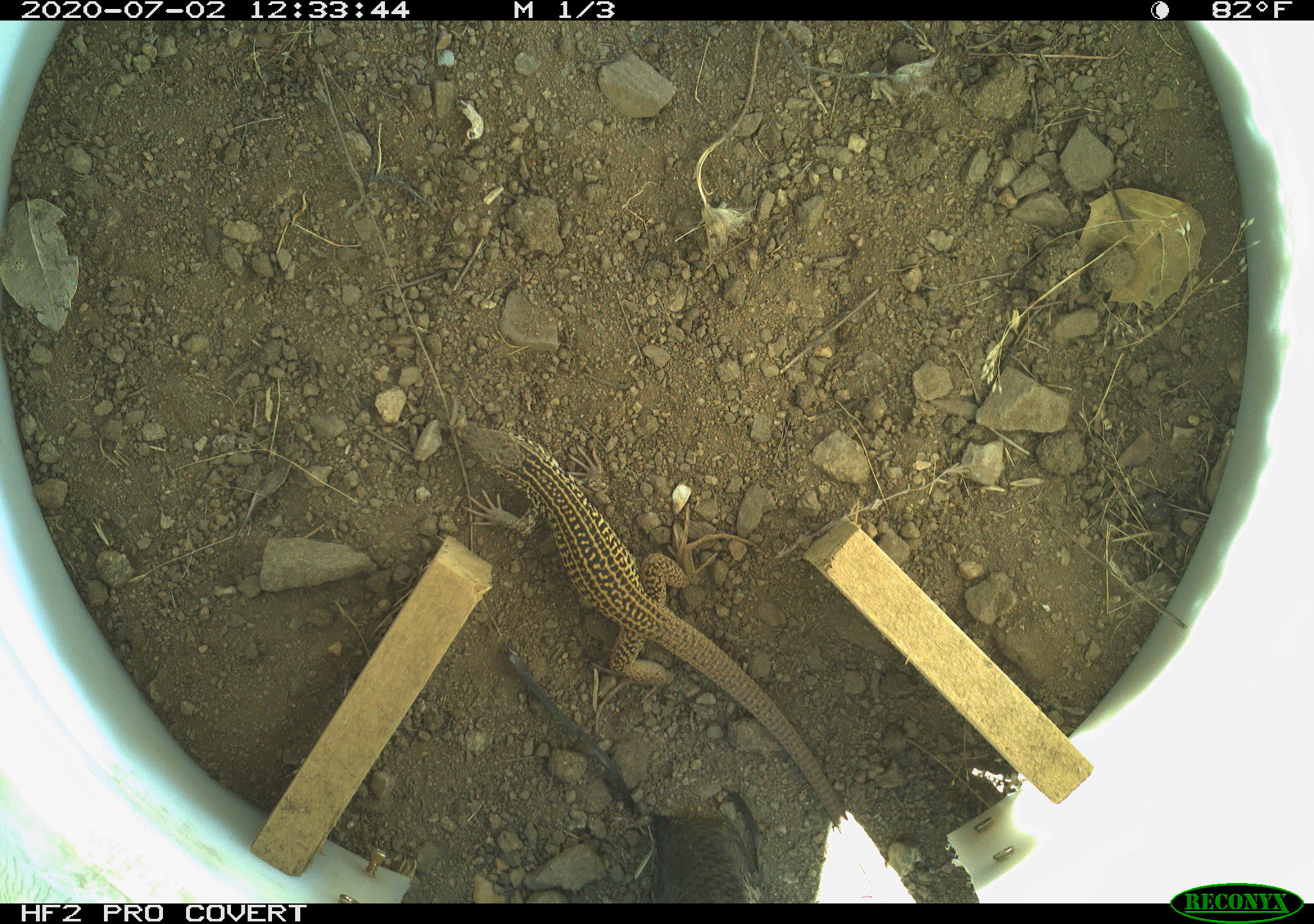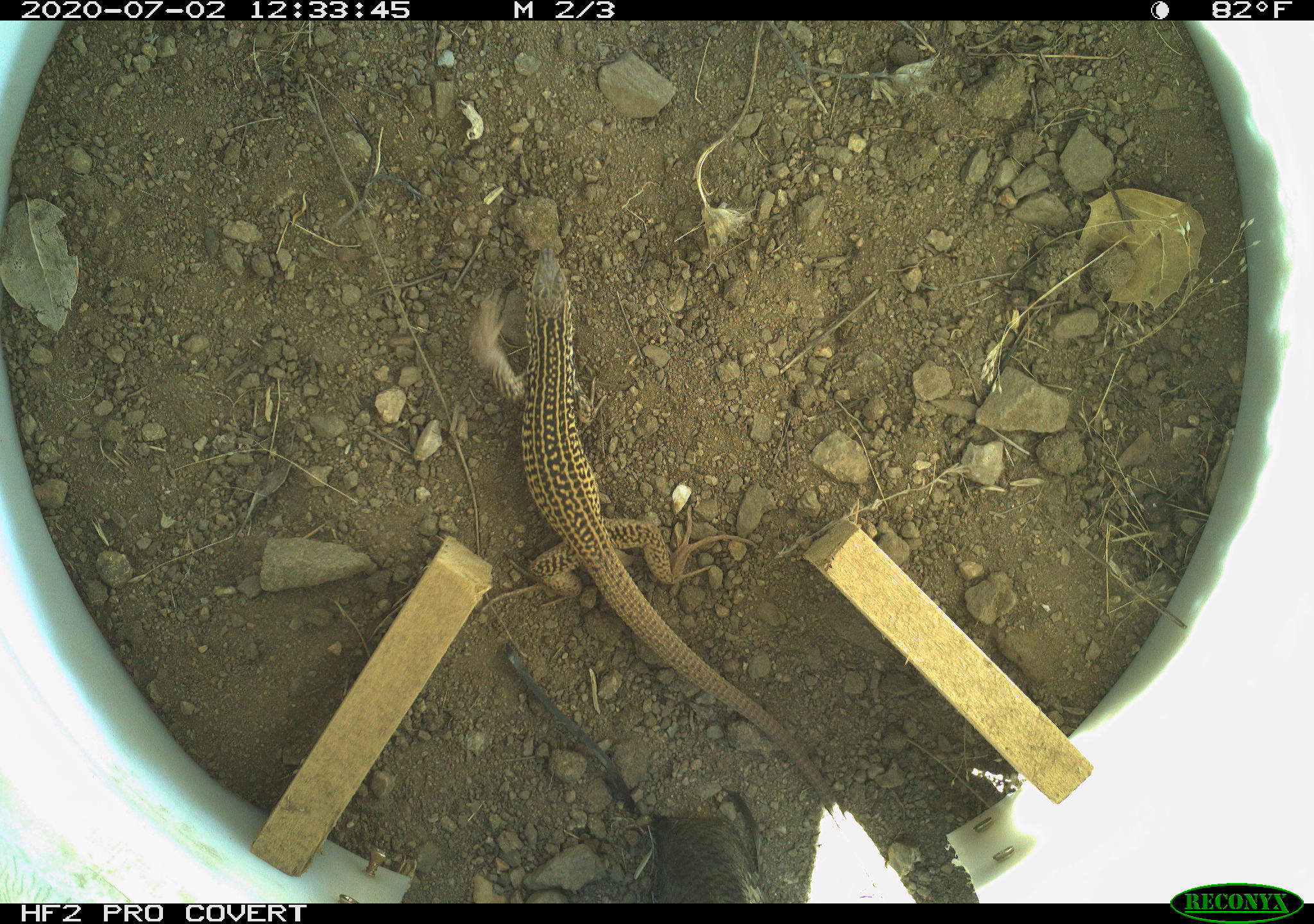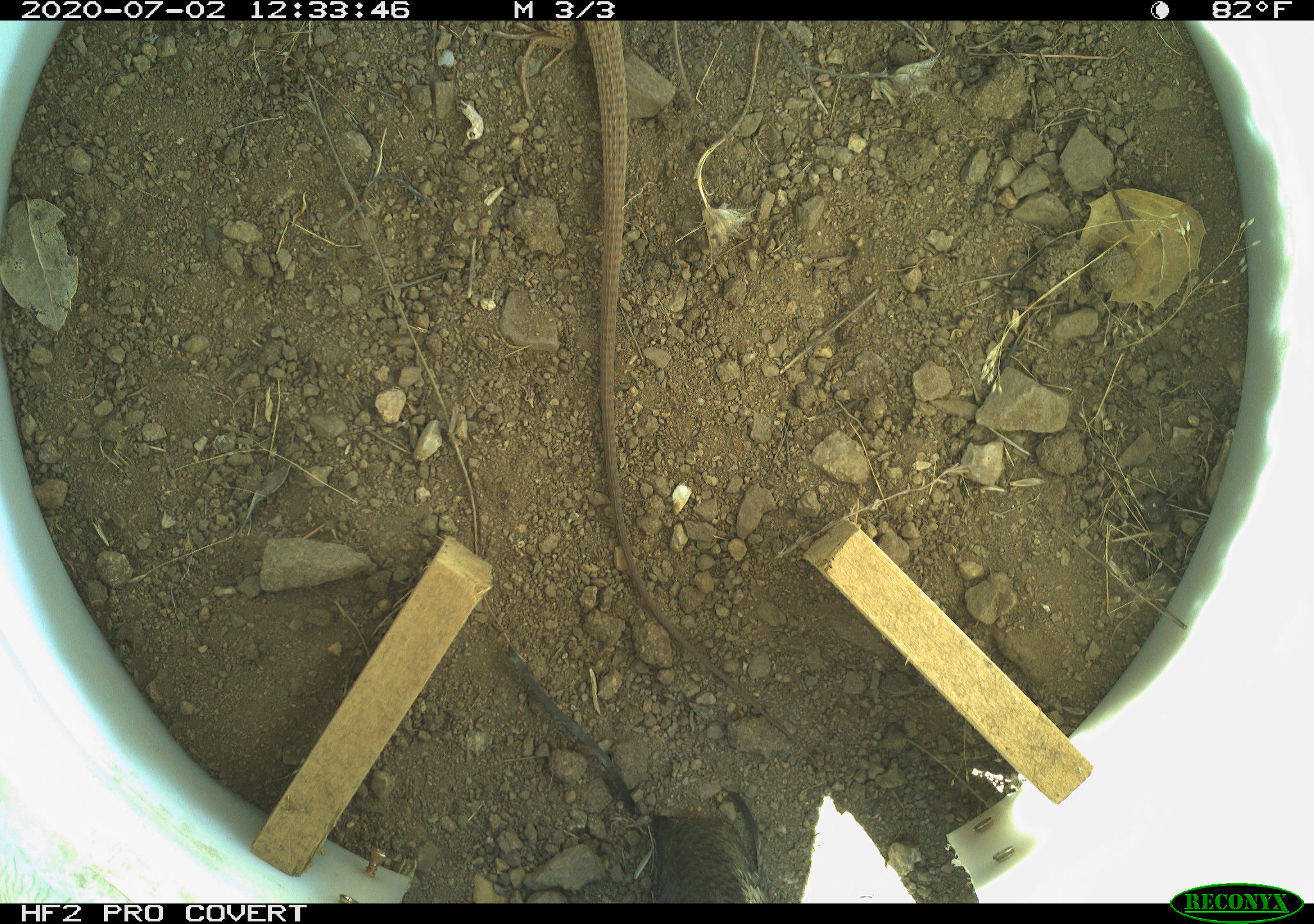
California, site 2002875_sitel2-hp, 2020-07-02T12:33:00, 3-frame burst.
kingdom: Animalia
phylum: Chordata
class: Reptilia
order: Squamata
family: Teiidae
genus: Aspidoscelis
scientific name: Aspidoscelis tigris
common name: western whiptail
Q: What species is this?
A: Western whiptail (Aspidoscelis tigris).